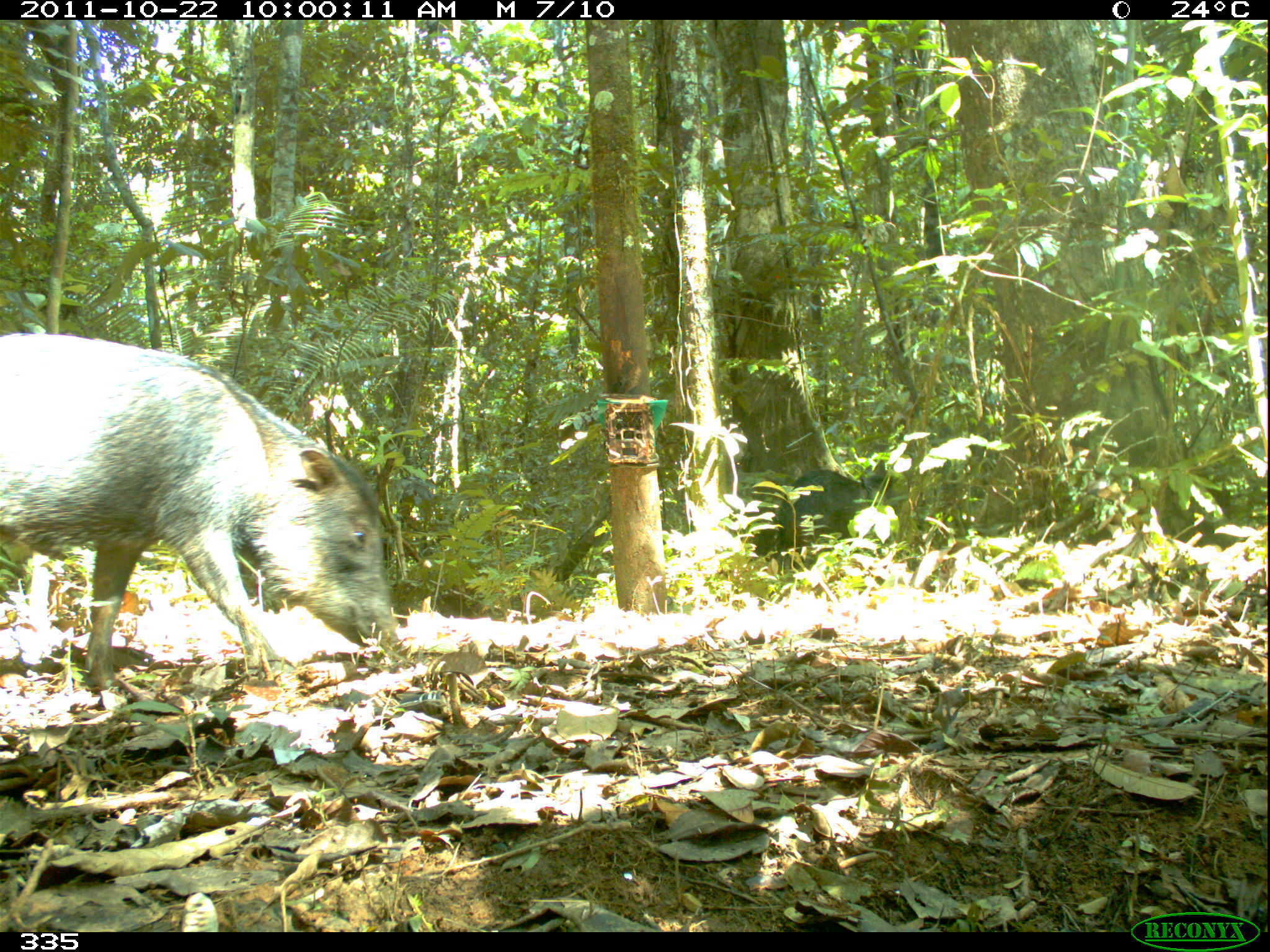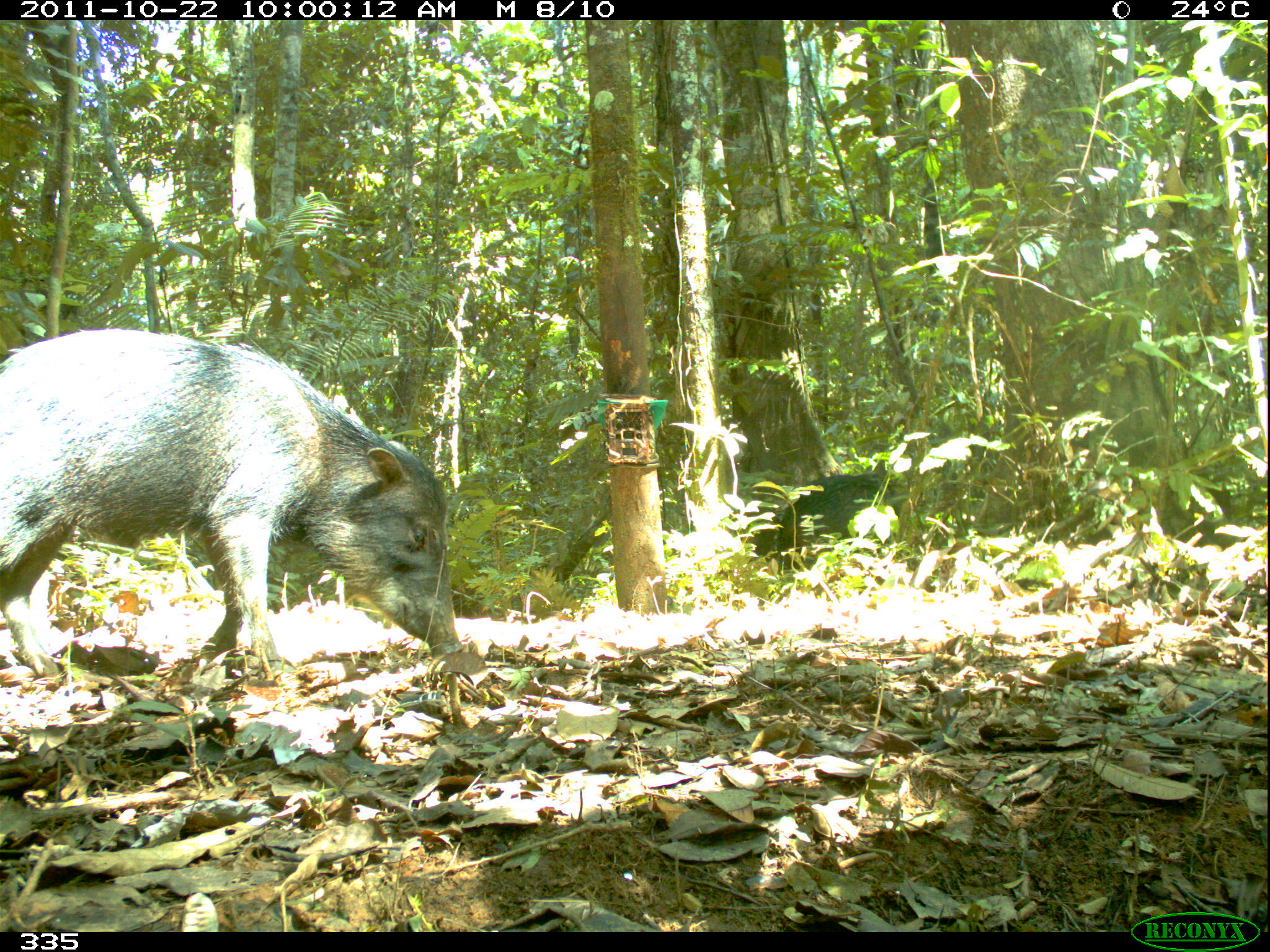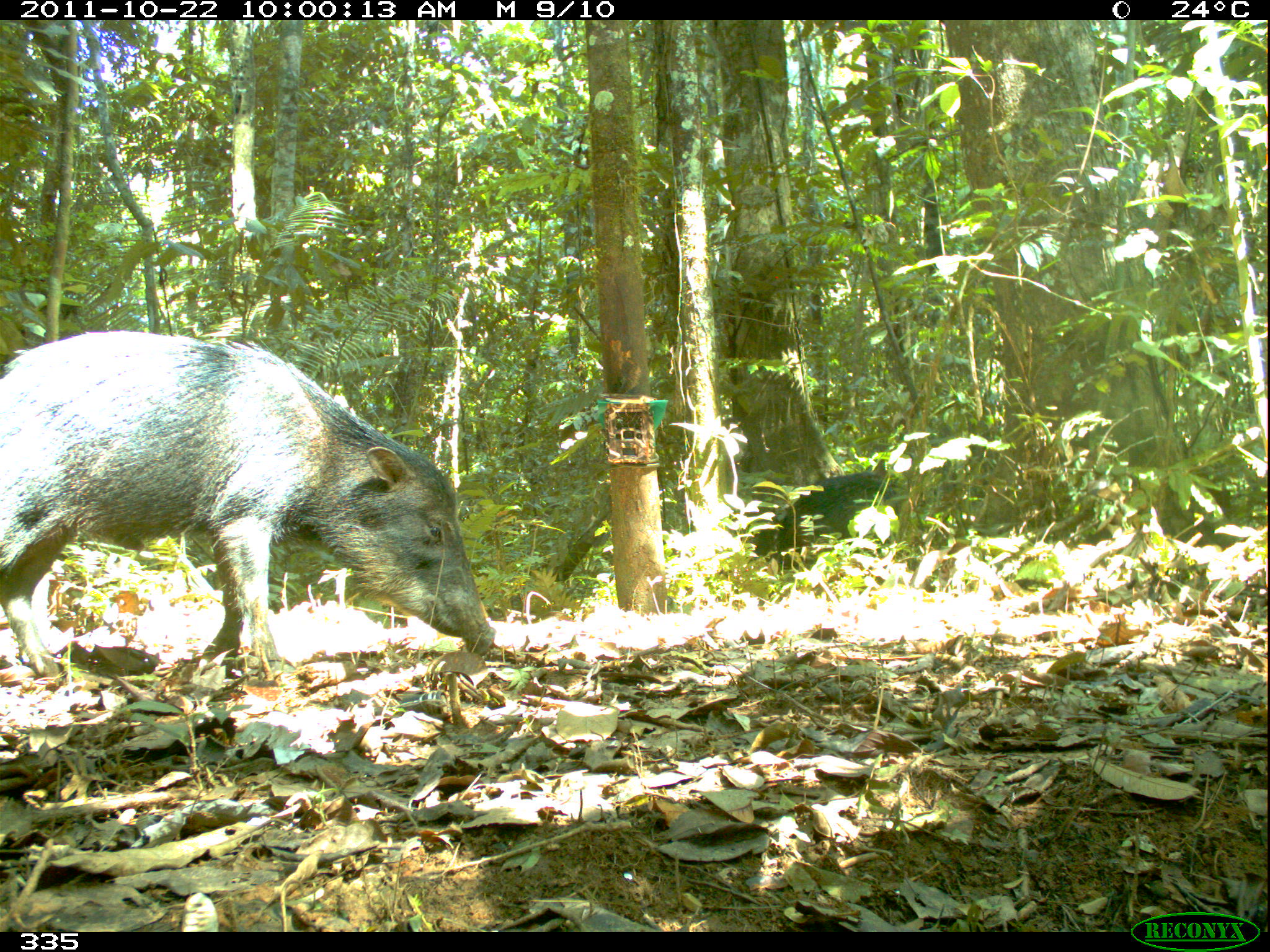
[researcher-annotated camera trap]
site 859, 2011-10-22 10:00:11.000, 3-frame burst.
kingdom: Animalia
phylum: Chordata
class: Mammalia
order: Artiodactyla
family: Tayassuidae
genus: Tayassu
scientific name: Tayassu pecari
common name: white-lipped peccary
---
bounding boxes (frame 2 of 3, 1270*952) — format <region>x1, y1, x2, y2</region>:
tayassu pecari: <region>0, 326, 460, 685</region>; <region>774, 469, 898, 587</region>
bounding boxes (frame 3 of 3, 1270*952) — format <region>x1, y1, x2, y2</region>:
tayassu pecari: <region>0, 328, 497, 693</region>; <region>746, 473, 901, 570</region>